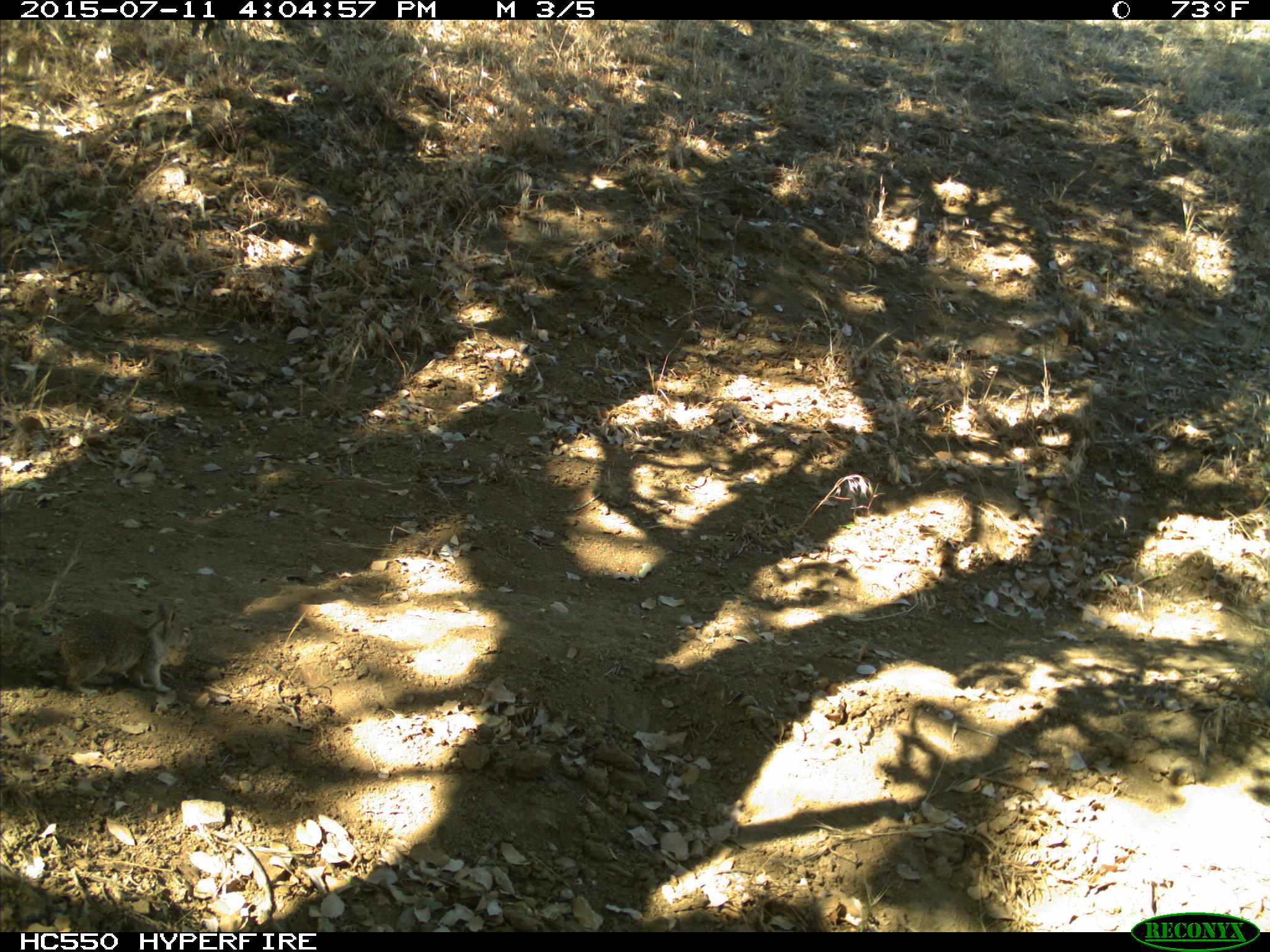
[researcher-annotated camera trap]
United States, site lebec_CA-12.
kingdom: Animalia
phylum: Chordata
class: Mammalia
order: Rodentia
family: Sciuridae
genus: Otospermophilus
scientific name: Otospermophilus beecheyi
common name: california ground squirrel